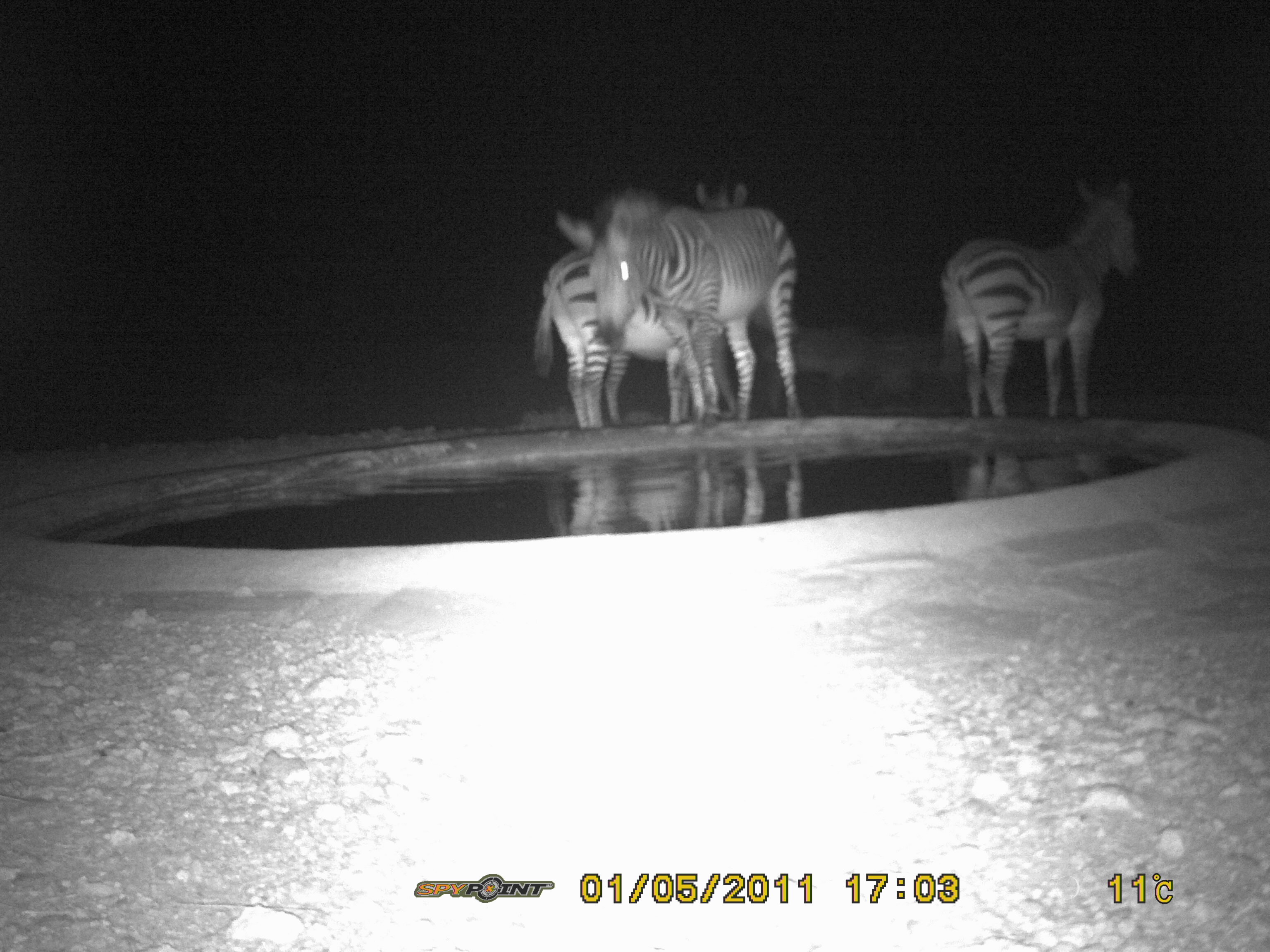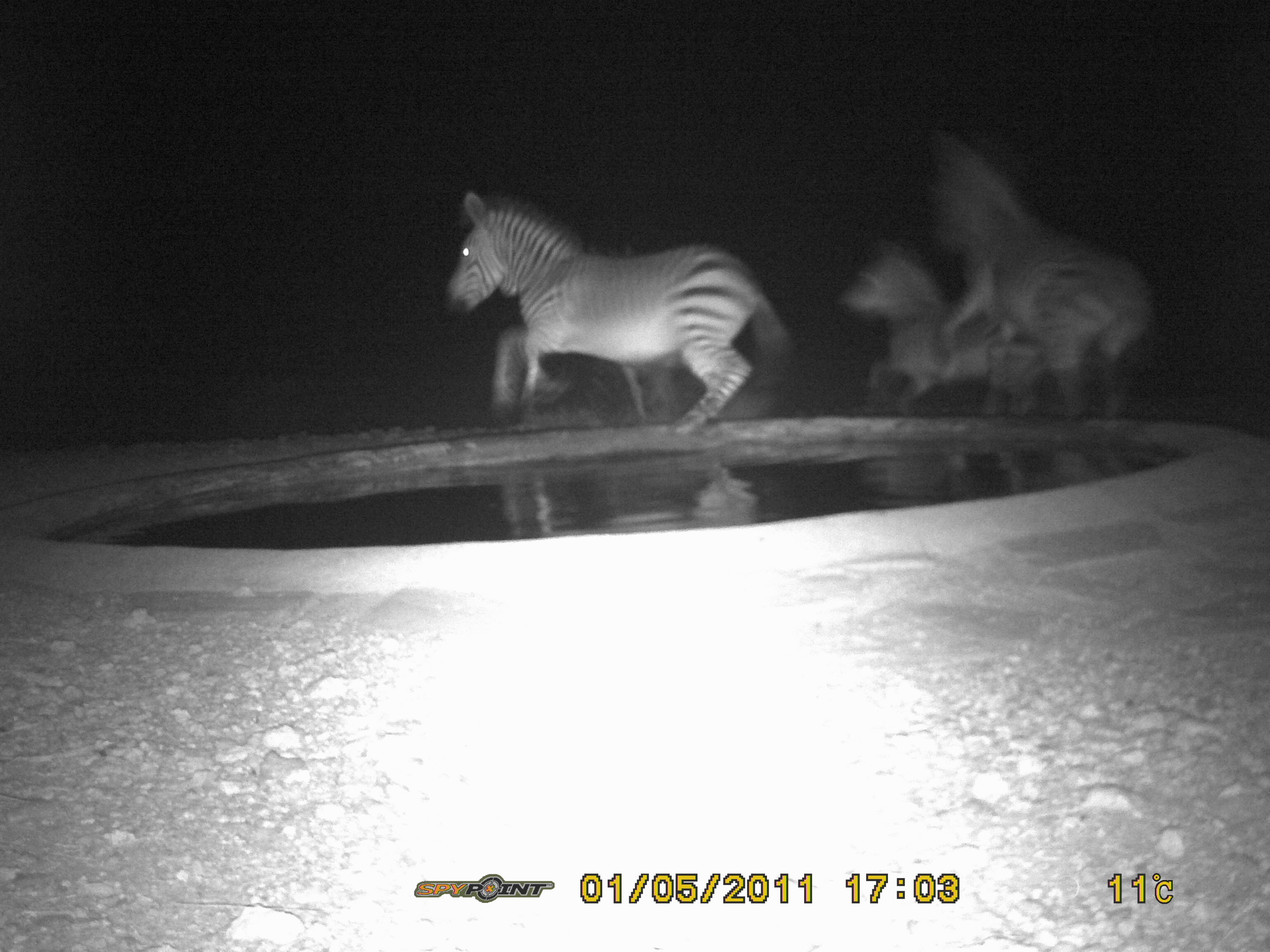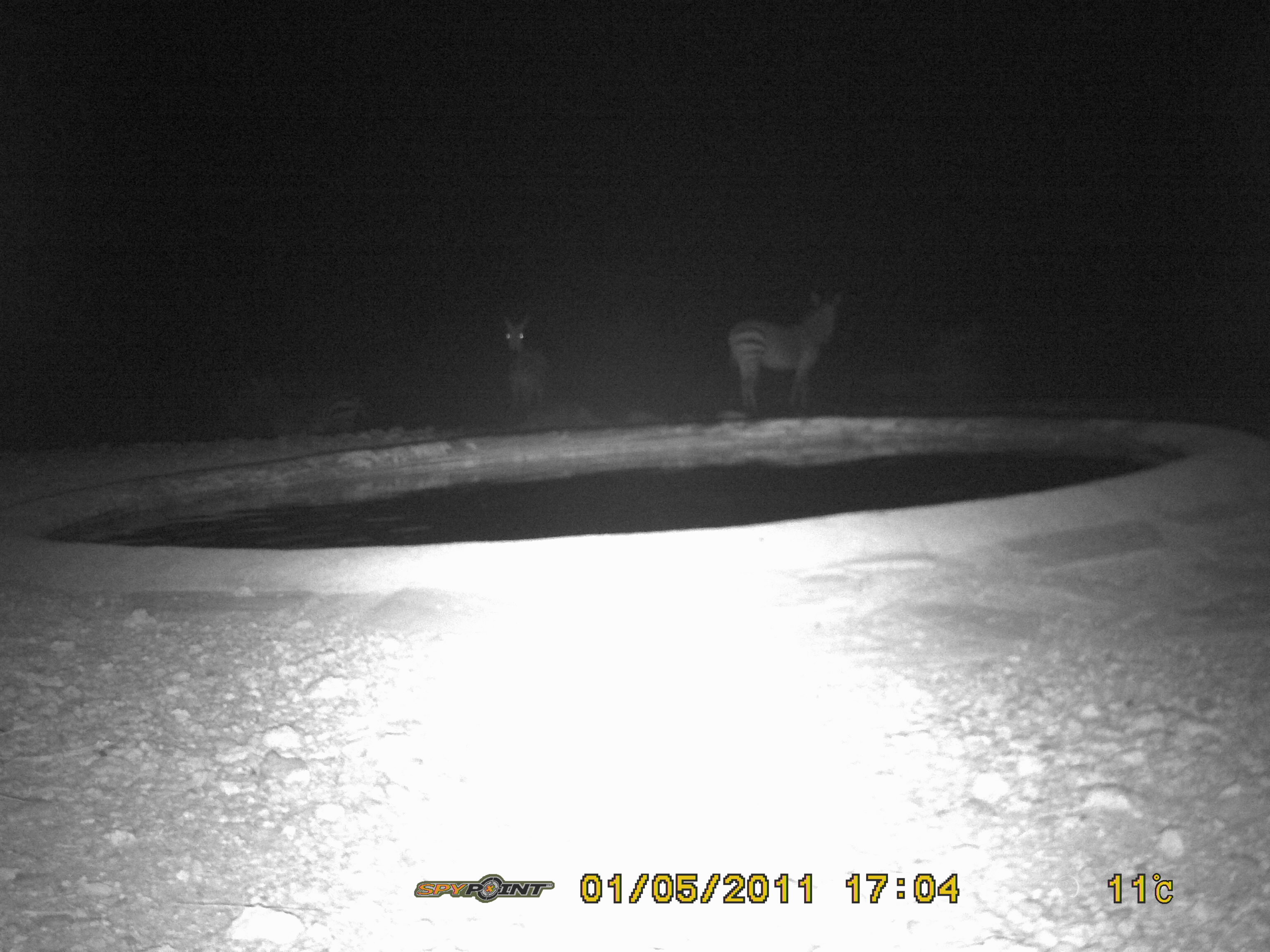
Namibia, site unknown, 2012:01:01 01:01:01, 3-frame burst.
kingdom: Animalia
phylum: Chordata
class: Mammalia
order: Perissodactyla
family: Equidae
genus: Equus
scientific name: Equus zebra hartmannae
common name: hartmann's mountain zebra